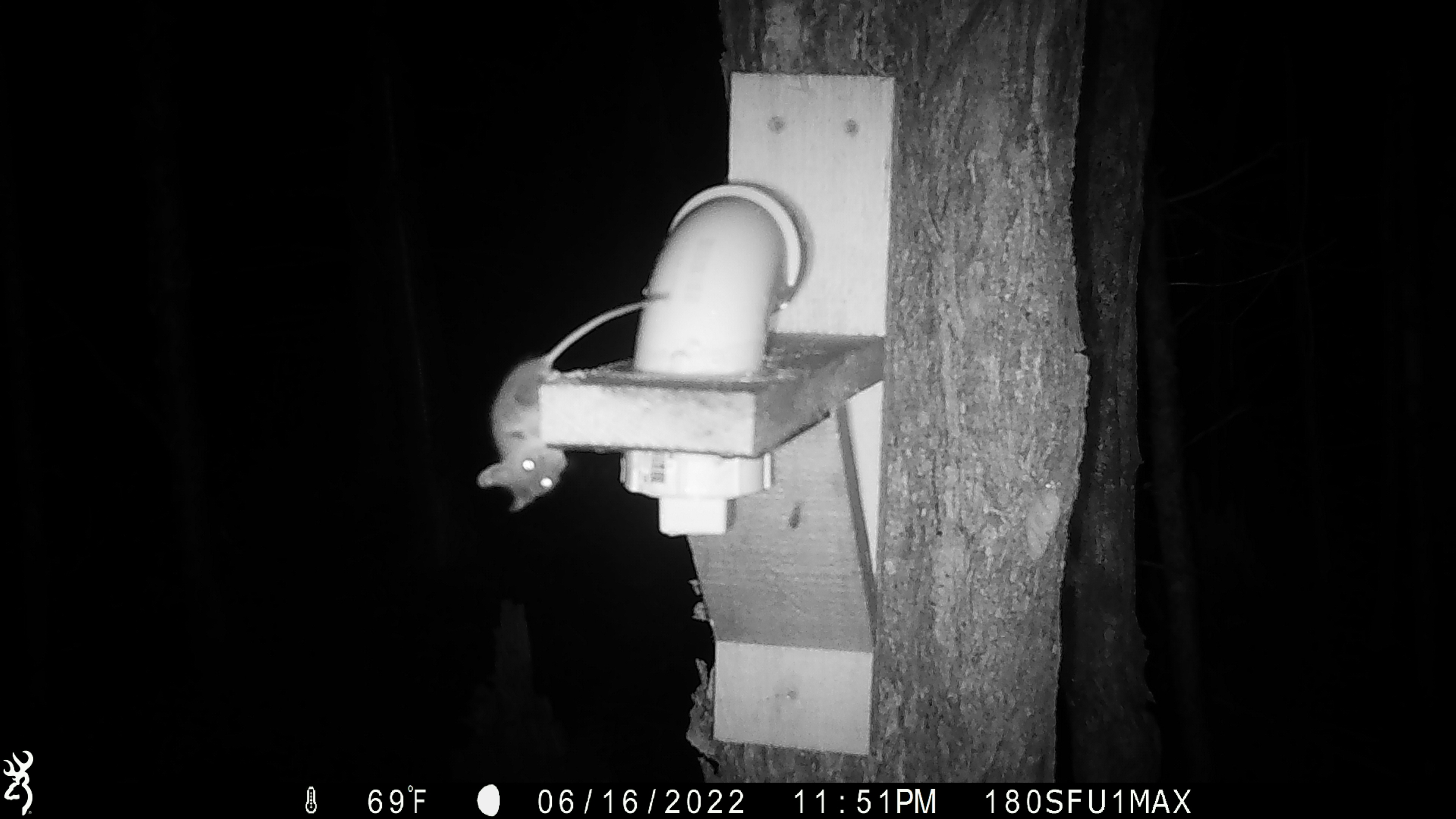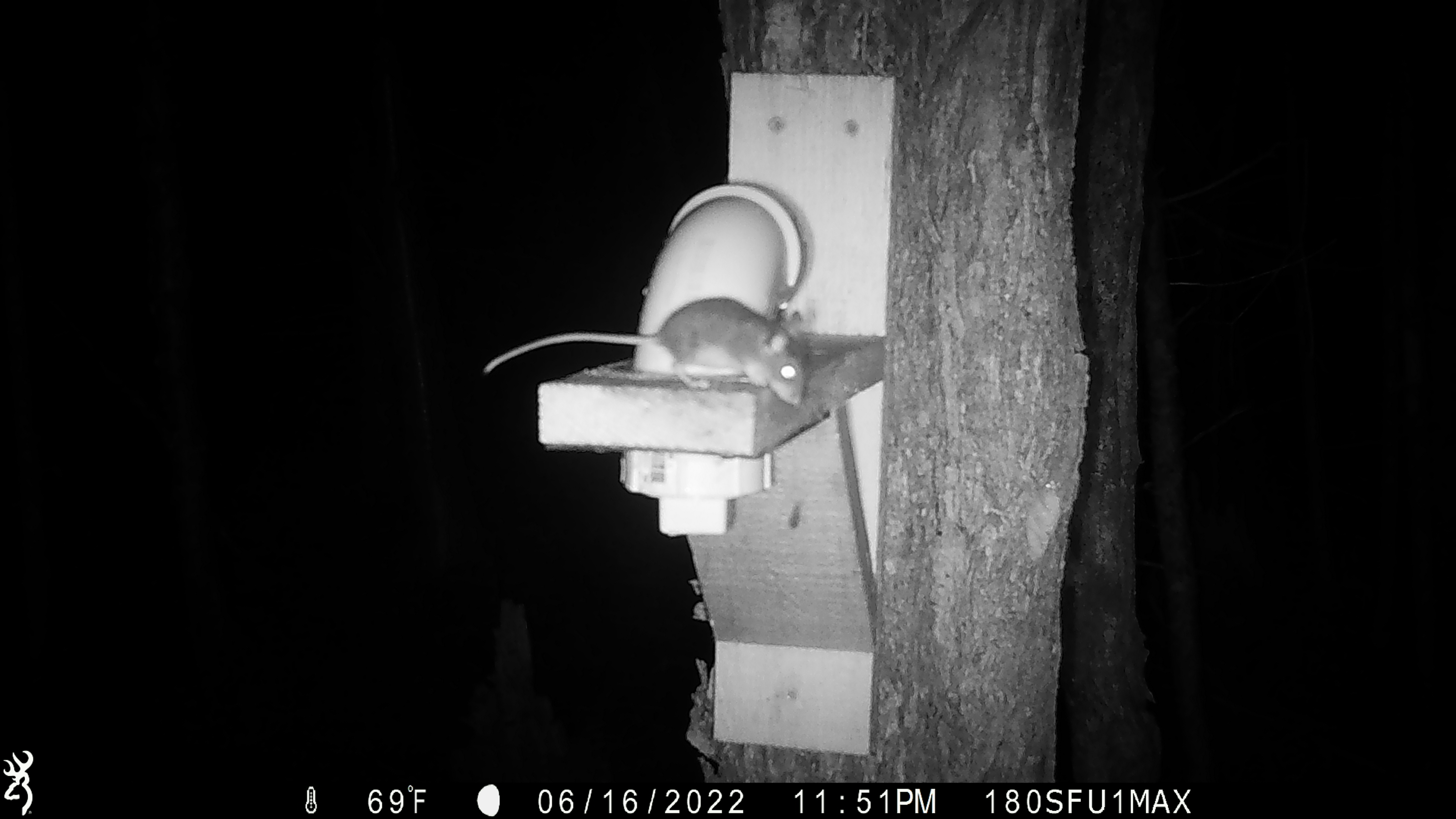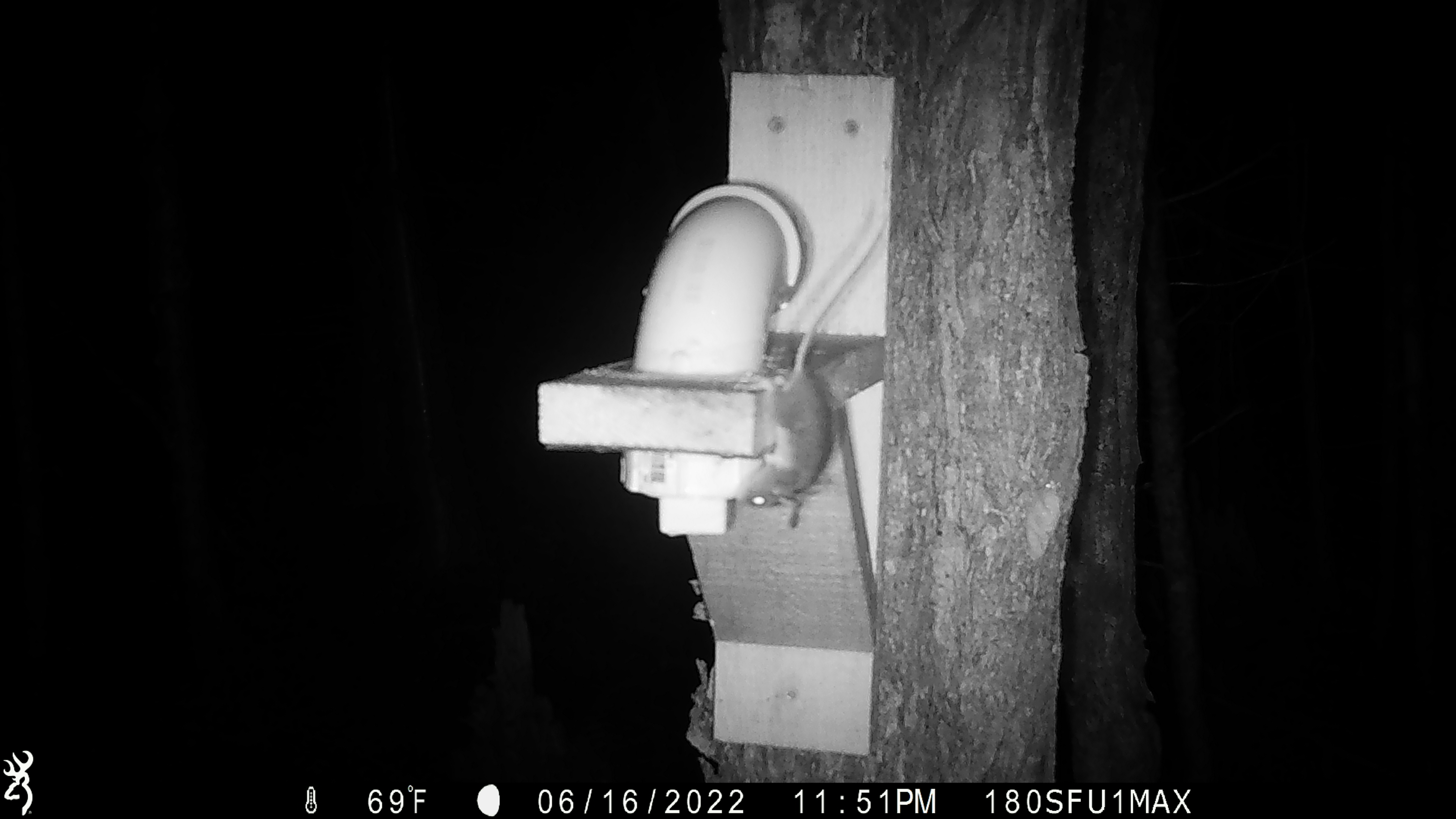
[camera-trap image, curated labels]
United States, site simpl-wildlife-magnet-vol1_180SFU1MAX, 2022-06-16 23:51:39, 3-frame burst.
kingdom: Animalia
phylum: Chordata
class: Mammalia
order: Rodentia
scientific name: Rodentia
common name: mouse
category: mouse sp.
Mouse sp. (mouse) (Rodentia).